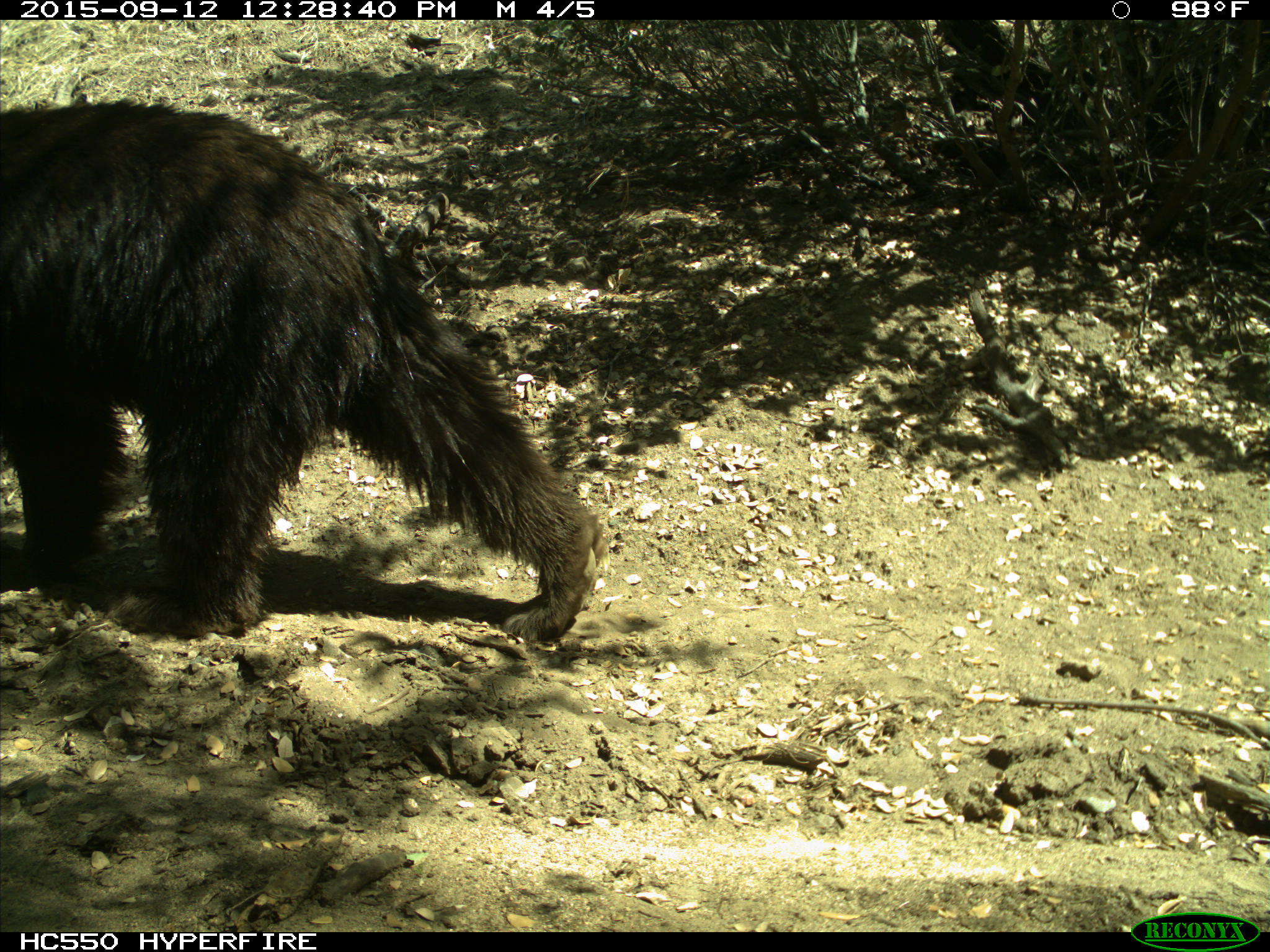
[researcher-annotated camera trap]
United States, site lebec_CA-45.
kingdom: Animalia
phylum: Chordata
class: Mammalia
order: Carnivora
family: Ursidae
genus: Ursus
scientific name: Ursus americanus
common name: american black bear